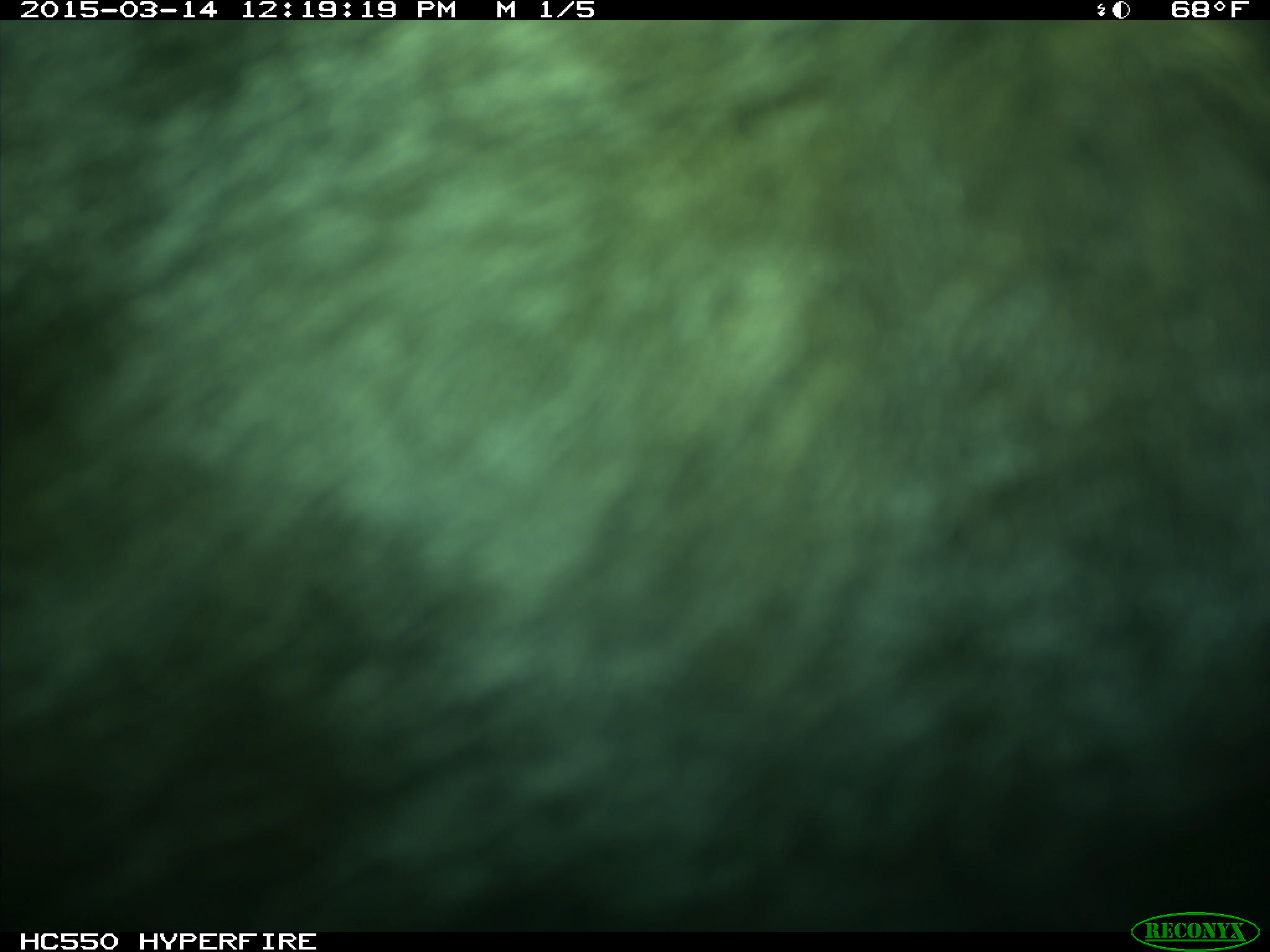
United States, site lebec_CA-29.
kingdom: Animalia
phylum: Chordata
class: Mammalia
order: Artiodactyla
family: Bovidae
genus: Bos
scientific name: Bos taurus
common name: domestic cow